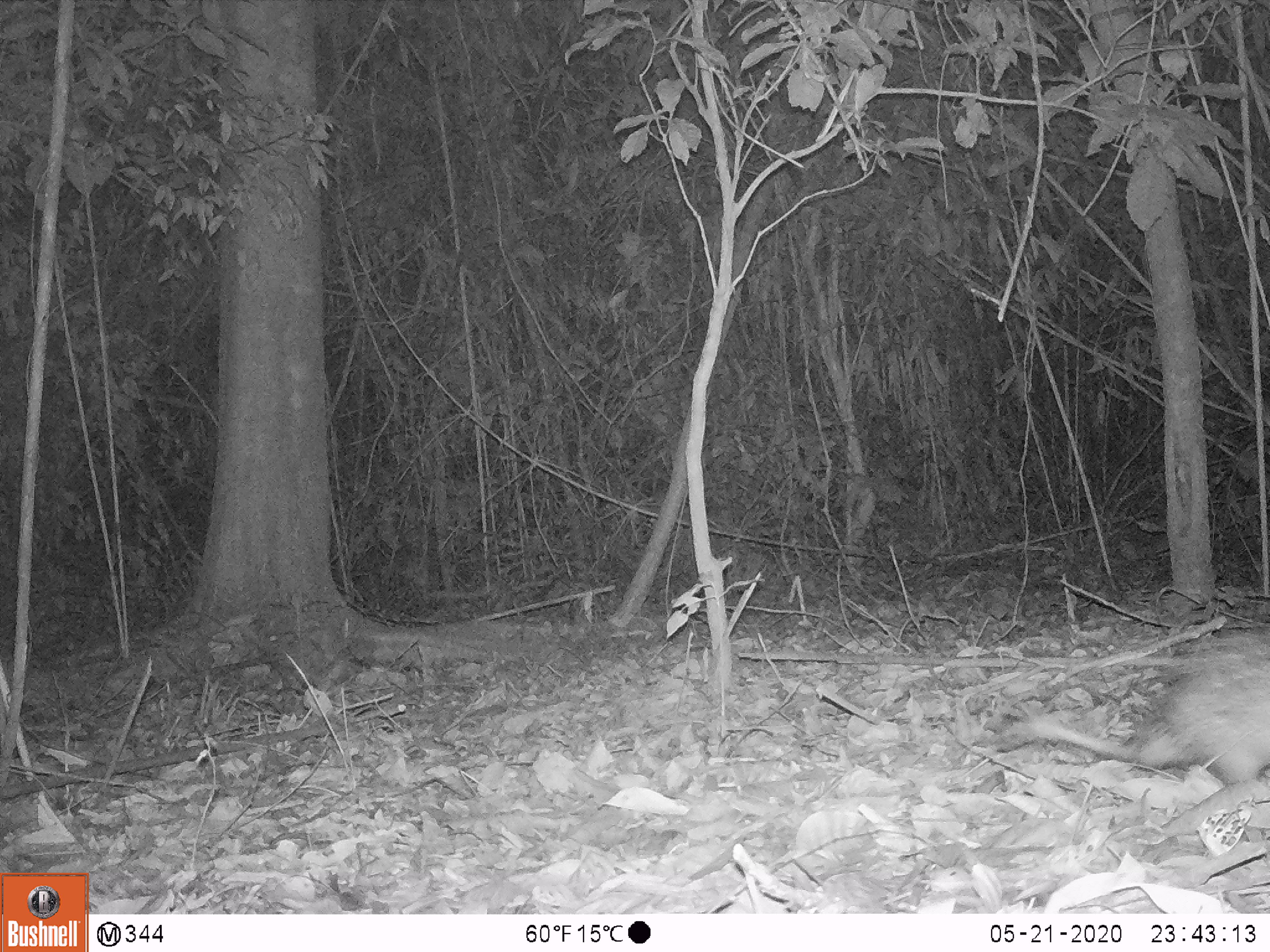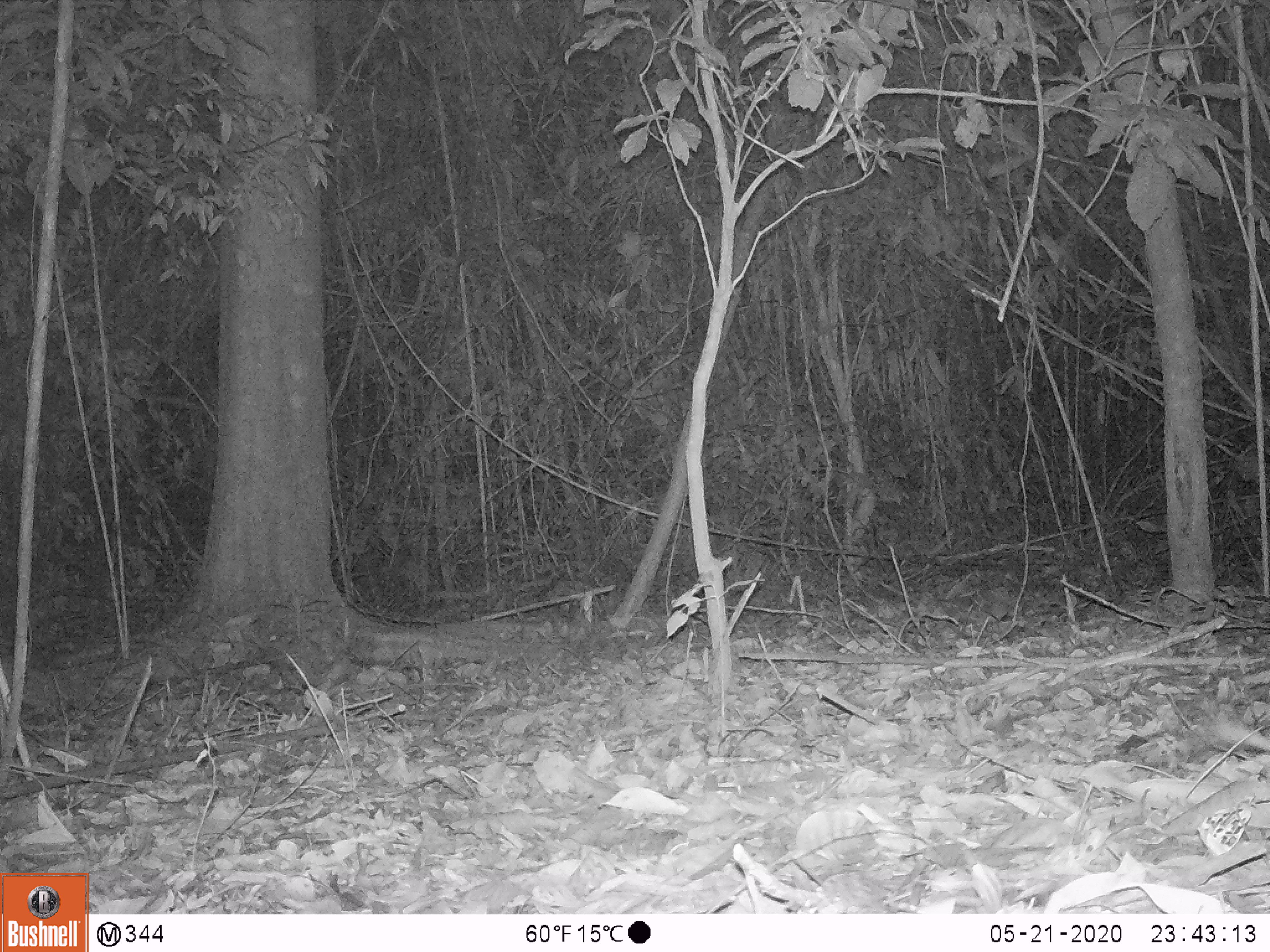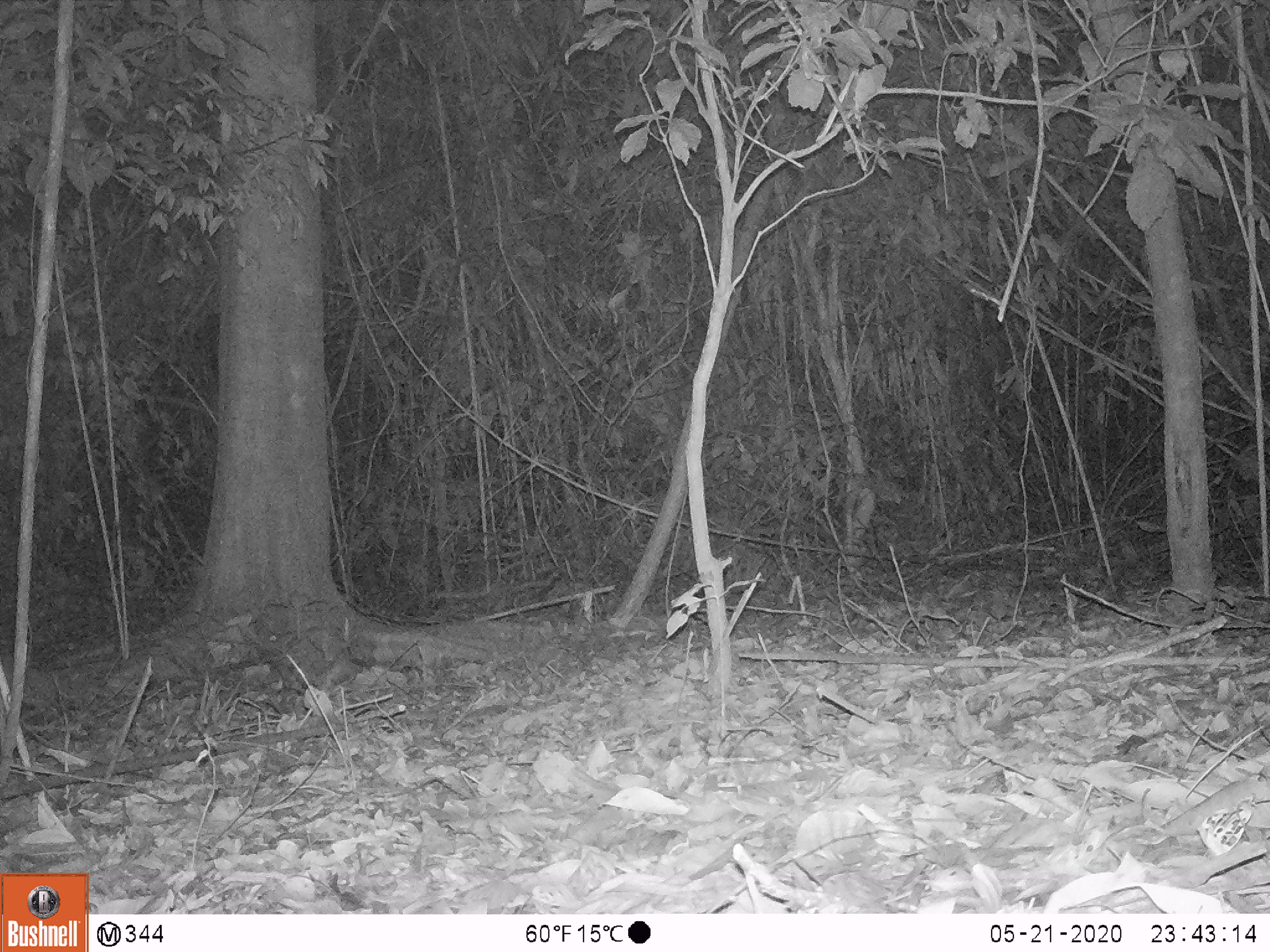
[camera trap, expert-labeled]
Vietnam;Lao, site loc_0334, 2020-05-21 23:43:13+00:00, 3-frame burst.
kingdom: Animalia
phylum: Chordata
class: Mammalia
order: Rodentia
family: Hystricidae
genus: Atherurus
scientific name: Atherurus macrourus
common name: asiatic brush-tailed porcupine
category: asiatic brush tailed porcupine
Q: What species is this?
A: Asiatic brush tailed porcupine (asiatic brush-tailed porcupine) (Atherurus macrourus).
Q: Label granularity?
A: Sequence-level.